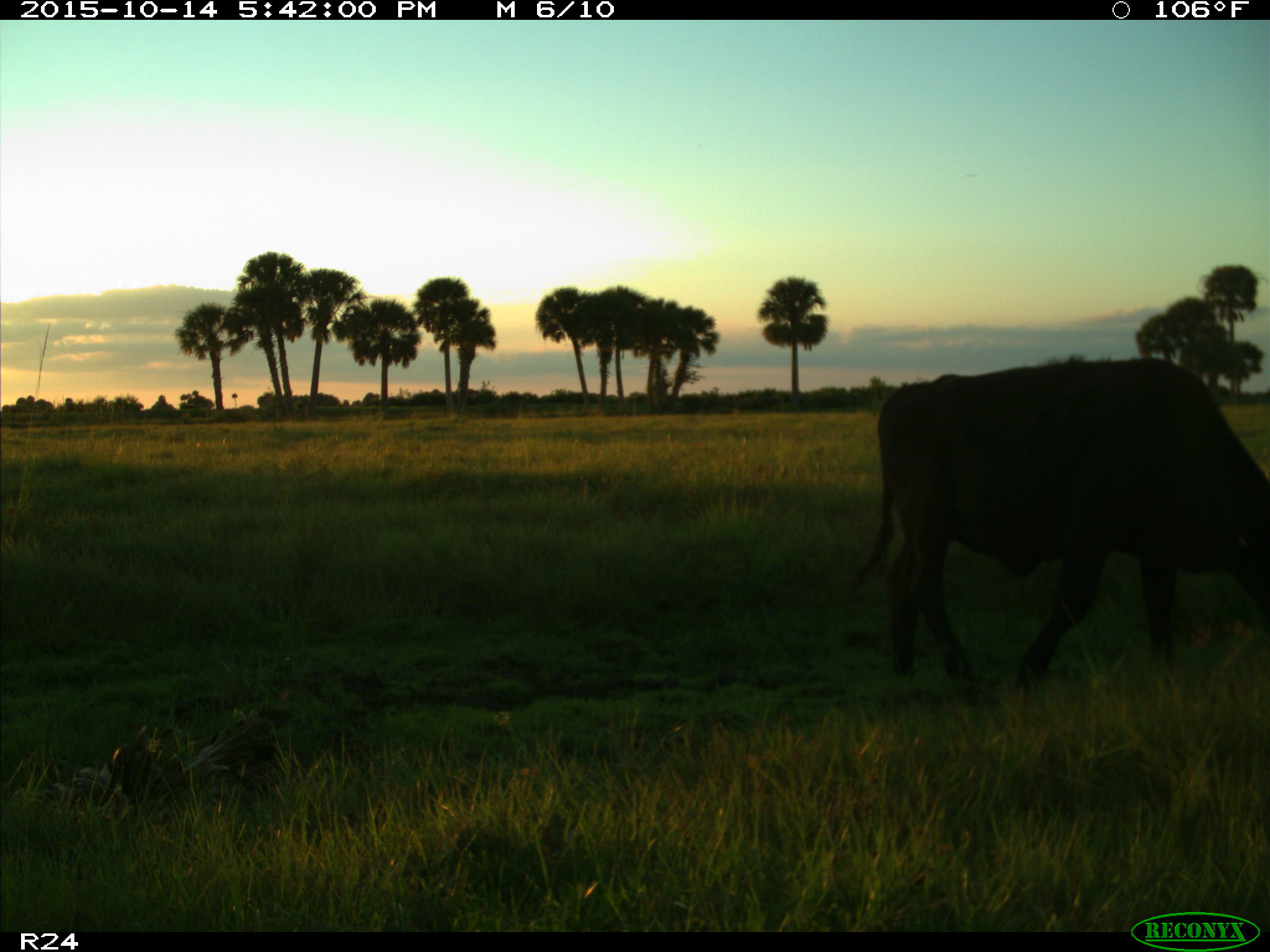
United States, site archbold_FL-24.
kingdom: Animalia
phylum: Chordata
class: Mammalia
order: Artiodactyla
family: Bovidae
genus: Bos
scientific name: Bos taurus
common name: domestic cow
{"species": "Bos taurus (domestic cow)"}